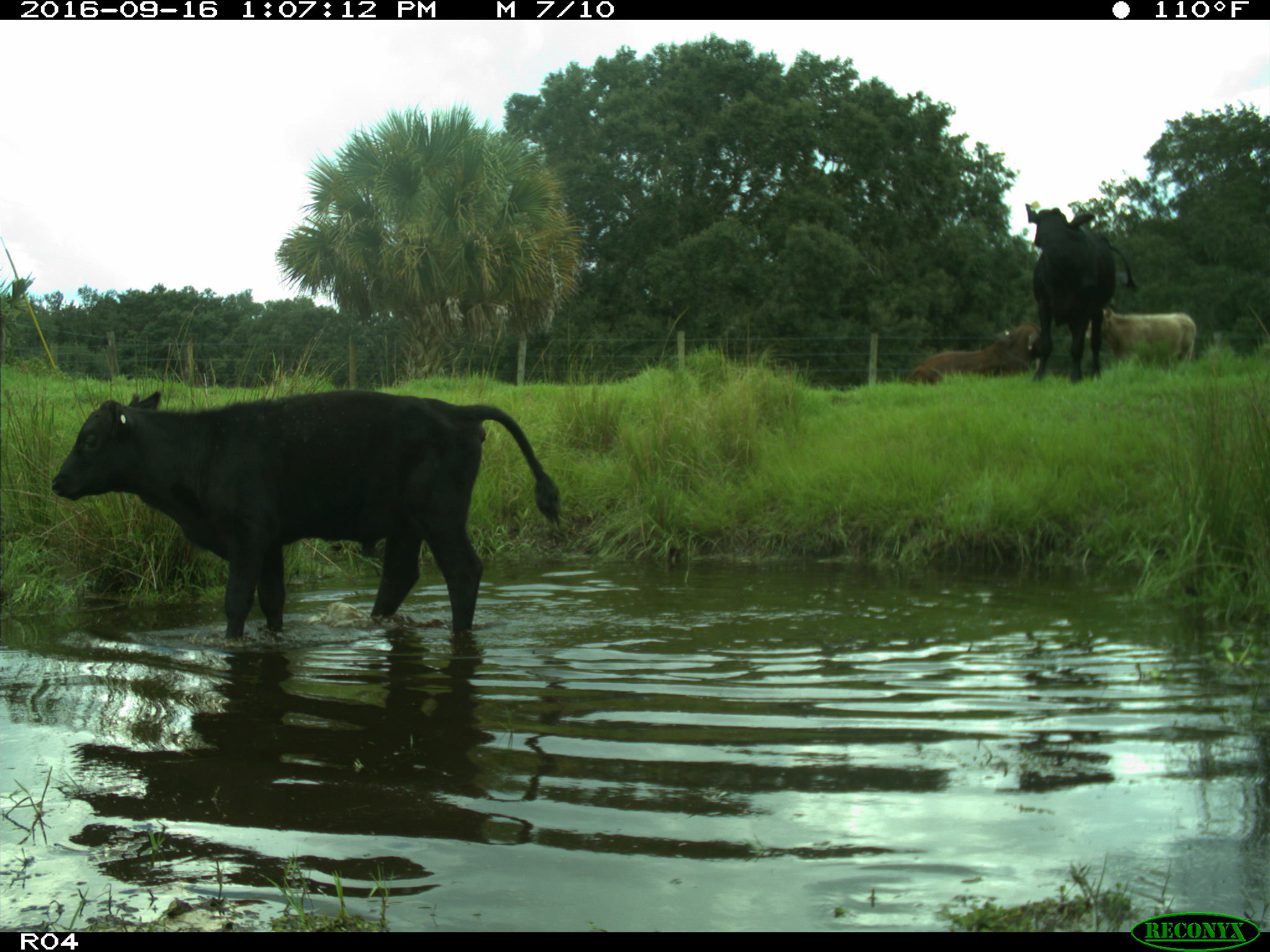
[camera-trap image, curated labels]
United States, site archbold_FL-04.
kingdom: Animalia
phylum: Chordata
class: Mammalia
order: Artiodactyla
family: Bovidae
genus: Bos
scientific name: Bos taurus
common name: domestic cow